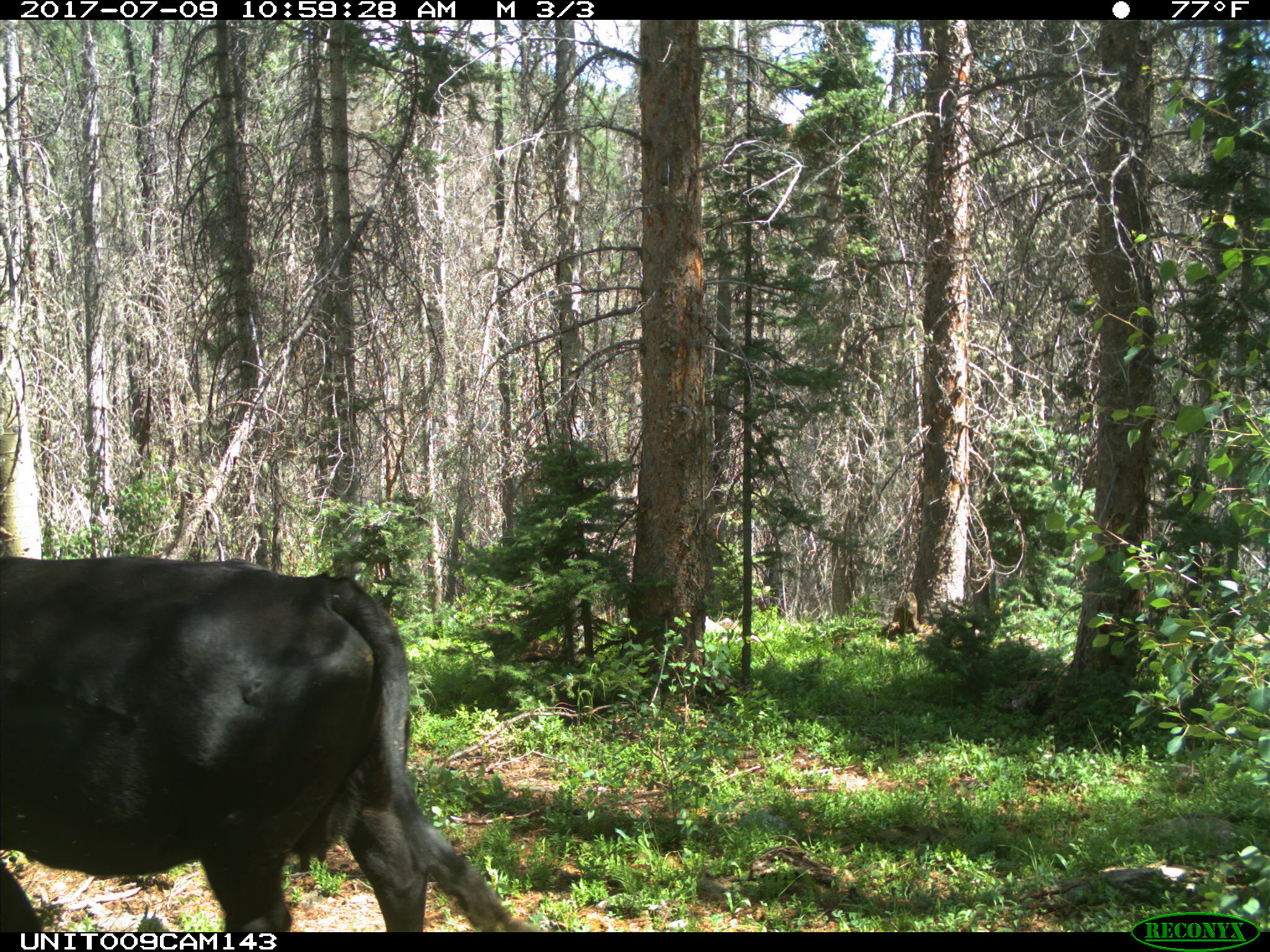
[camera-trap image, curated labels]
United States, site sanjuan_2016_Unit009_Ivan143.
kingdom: Animalia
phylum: Chordata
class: Mammalia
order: Artiodactyla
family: Bovidae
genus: Bos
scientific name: Bos taurus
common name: domestic cow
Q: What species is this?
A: Bos taurus (domestic cow).